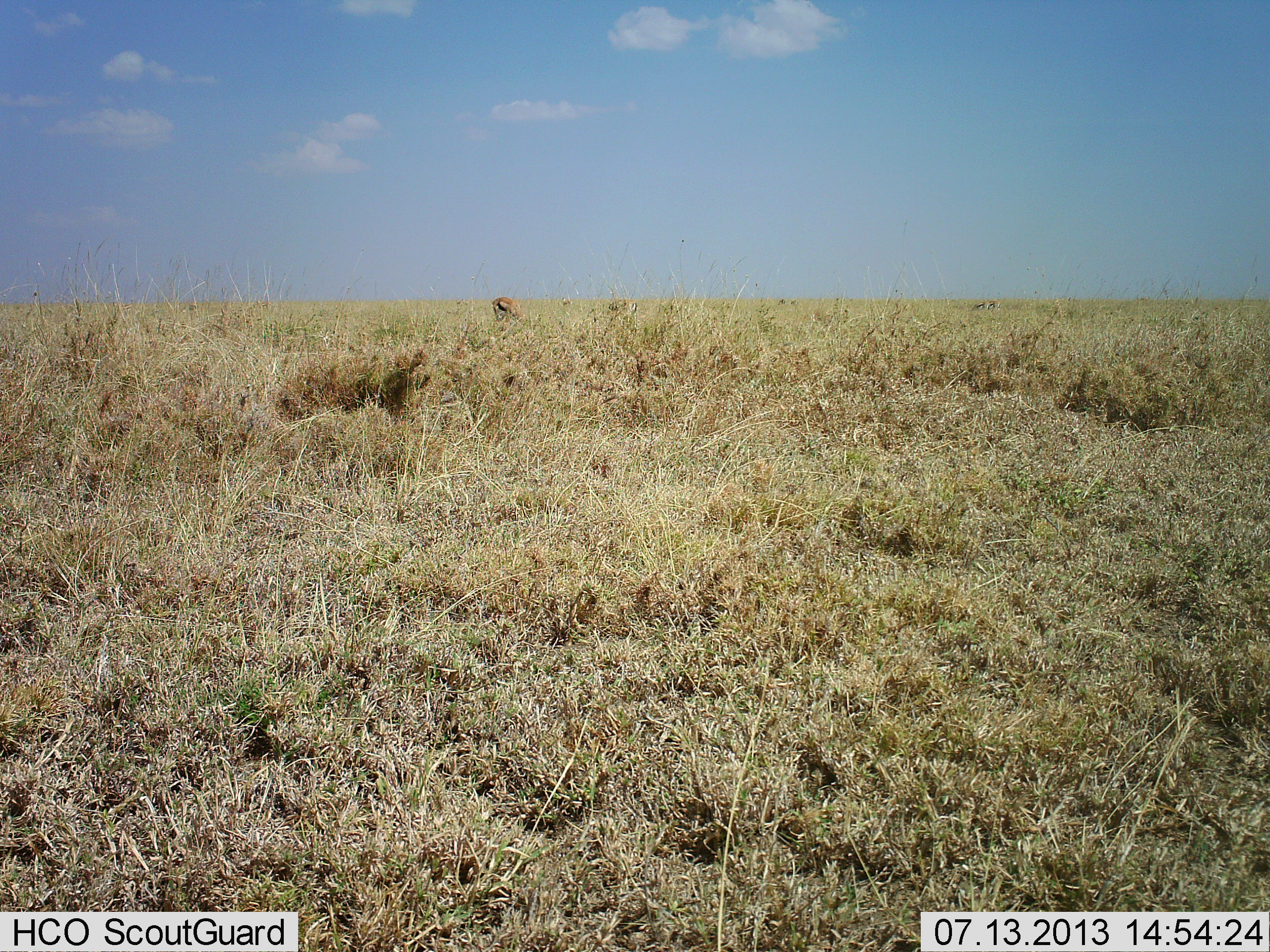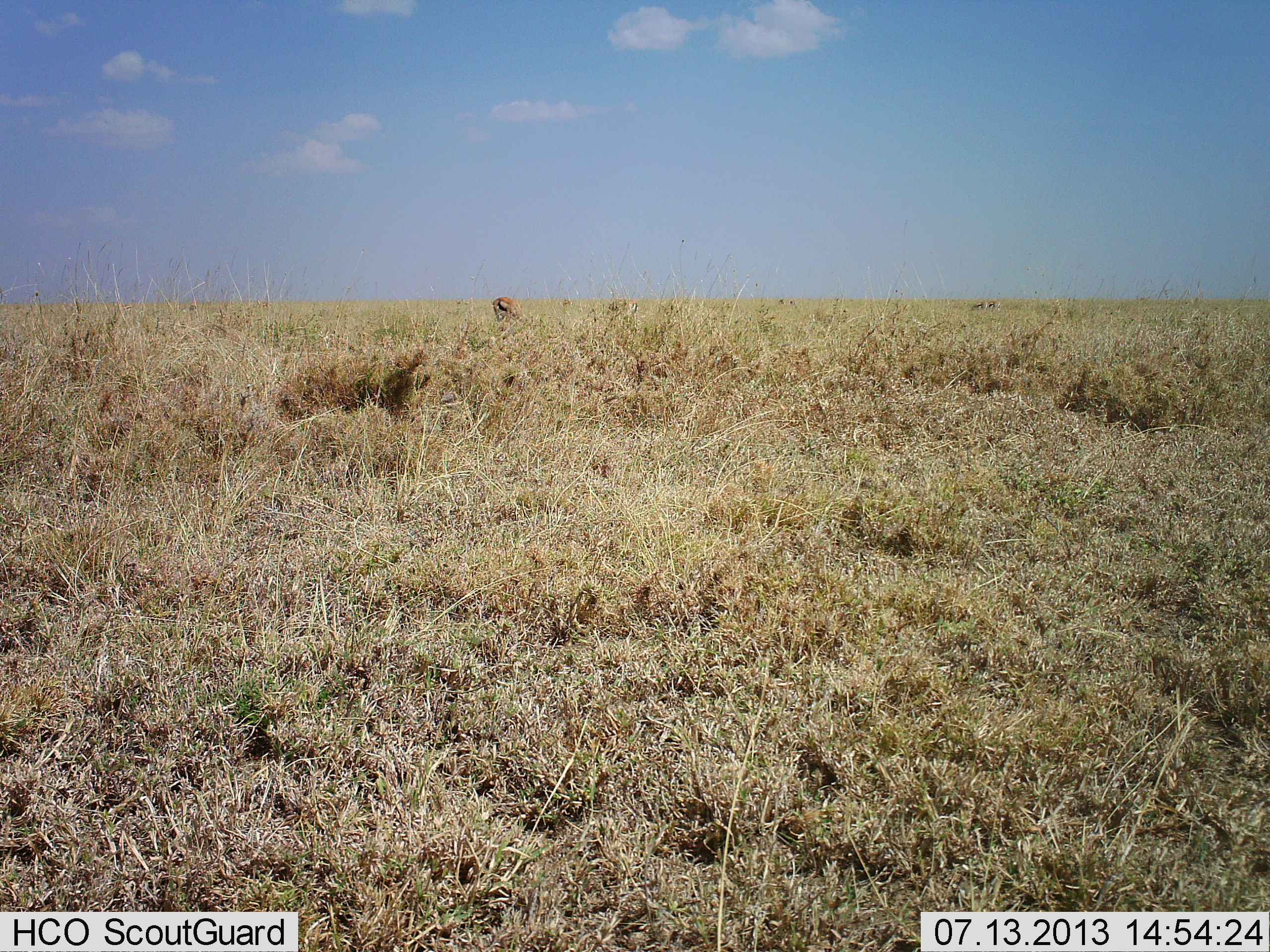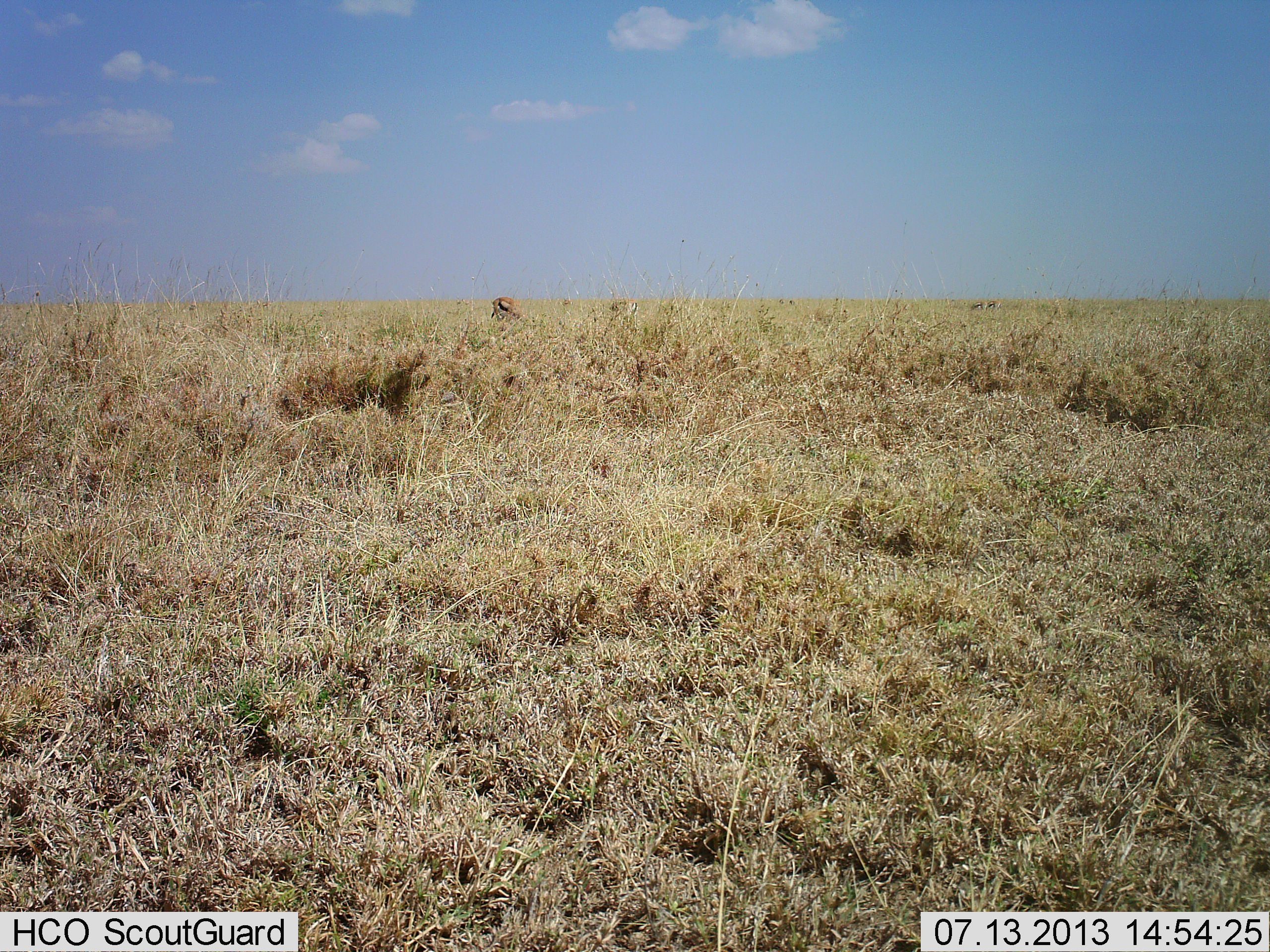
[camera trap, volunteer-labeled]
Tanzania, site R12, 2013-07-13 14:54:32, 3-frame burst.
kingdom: Animalia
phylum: Chordata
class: Mammalia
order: Artiodactyla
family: Bovidae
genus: Eudorcas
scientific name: Eudorcas thomsonii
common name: thomson's gazelle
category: gazellethomsons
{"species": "gazellethomsons (thomson's gazelle) (Eudorcas thomsonii)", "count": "1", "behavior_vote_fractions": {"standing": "20%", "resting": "0%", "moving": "0%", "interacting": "0%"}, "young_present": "0%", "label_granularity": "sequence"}